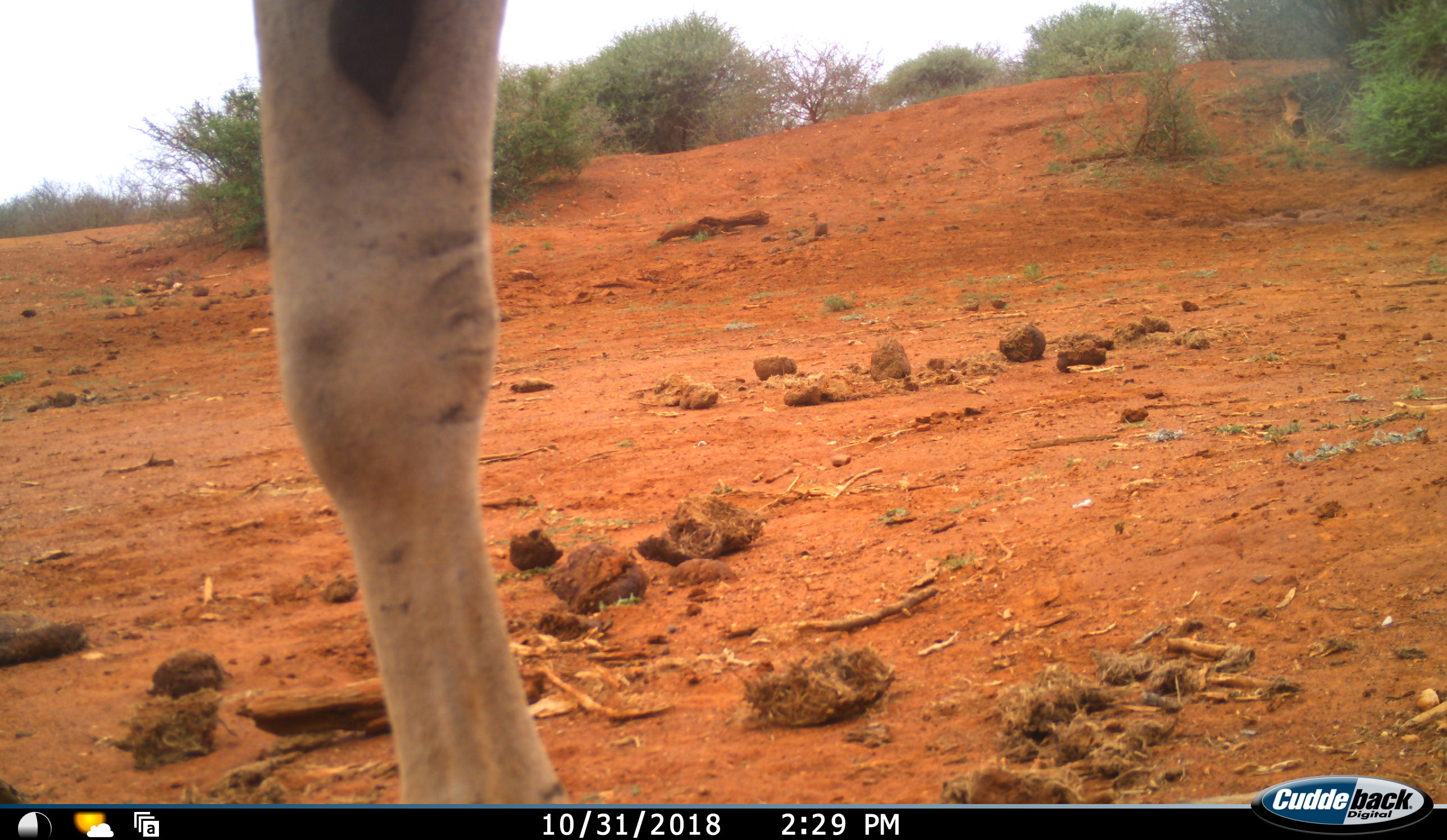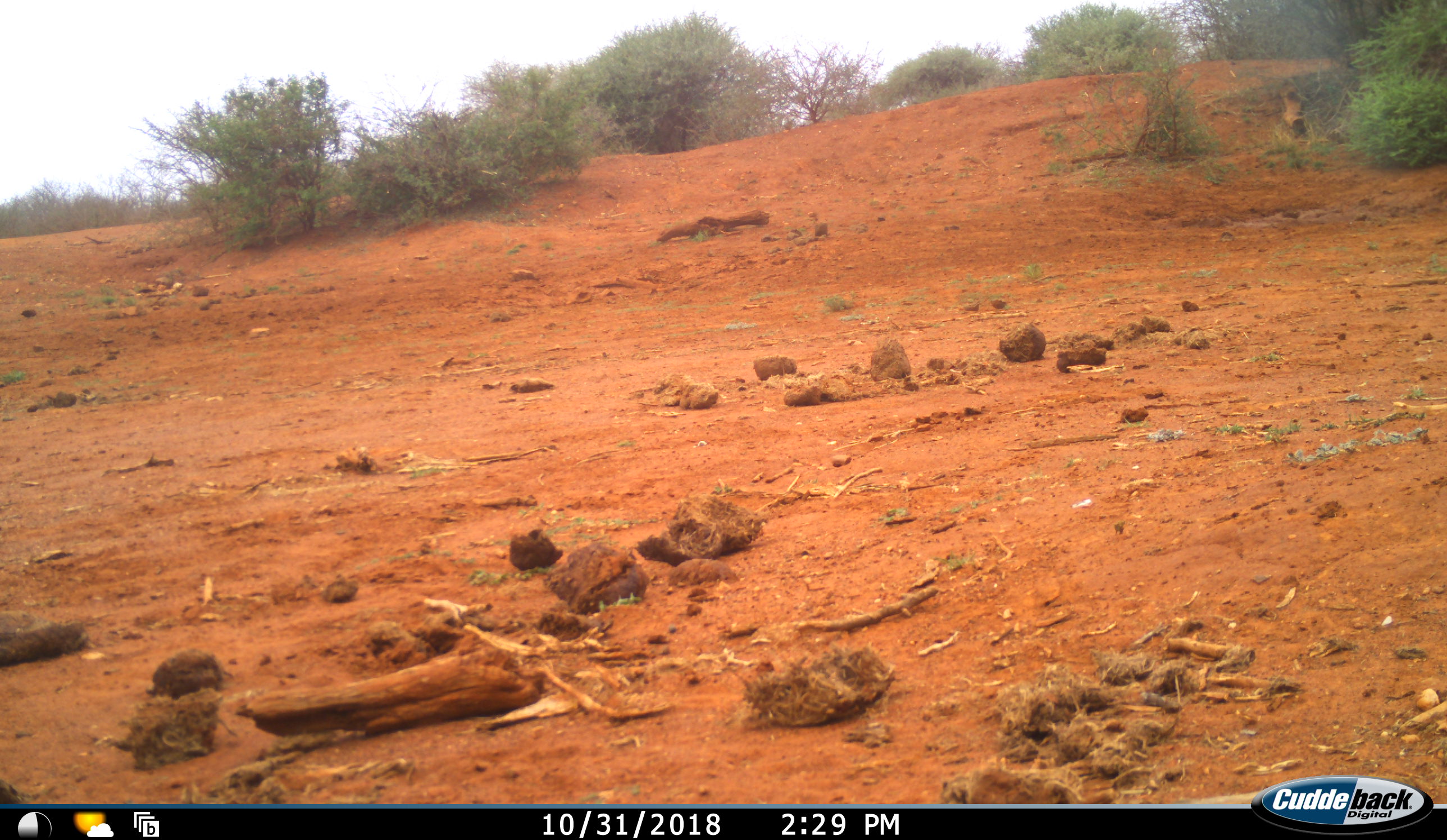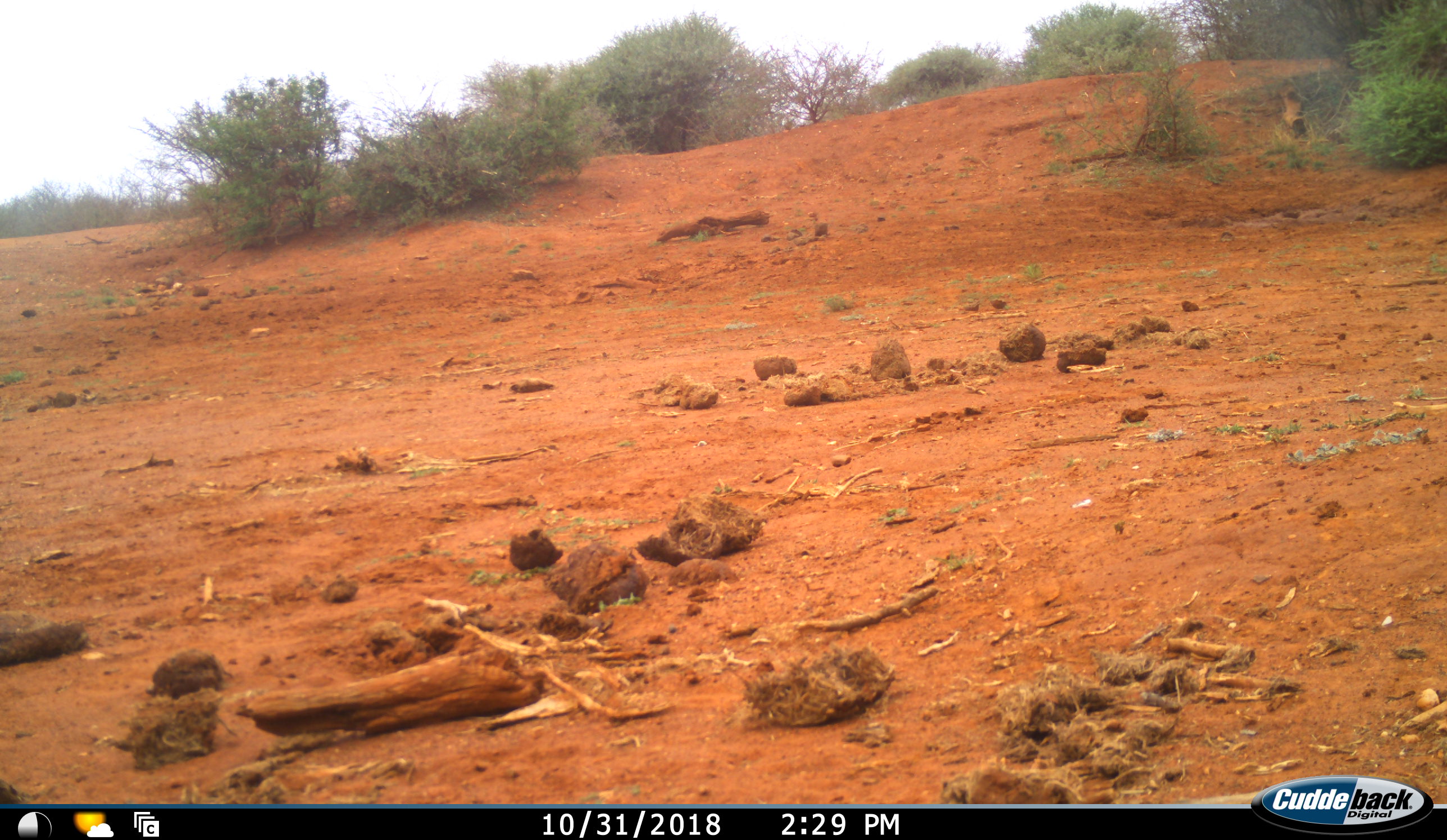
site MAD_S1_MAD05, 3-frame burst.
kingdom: Animalia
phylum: Chordata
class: Mammalia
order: Artiodactyla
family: Bovidae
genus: Aepyceros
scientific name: Aepyceros melampus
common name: impala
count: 1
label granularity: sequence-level